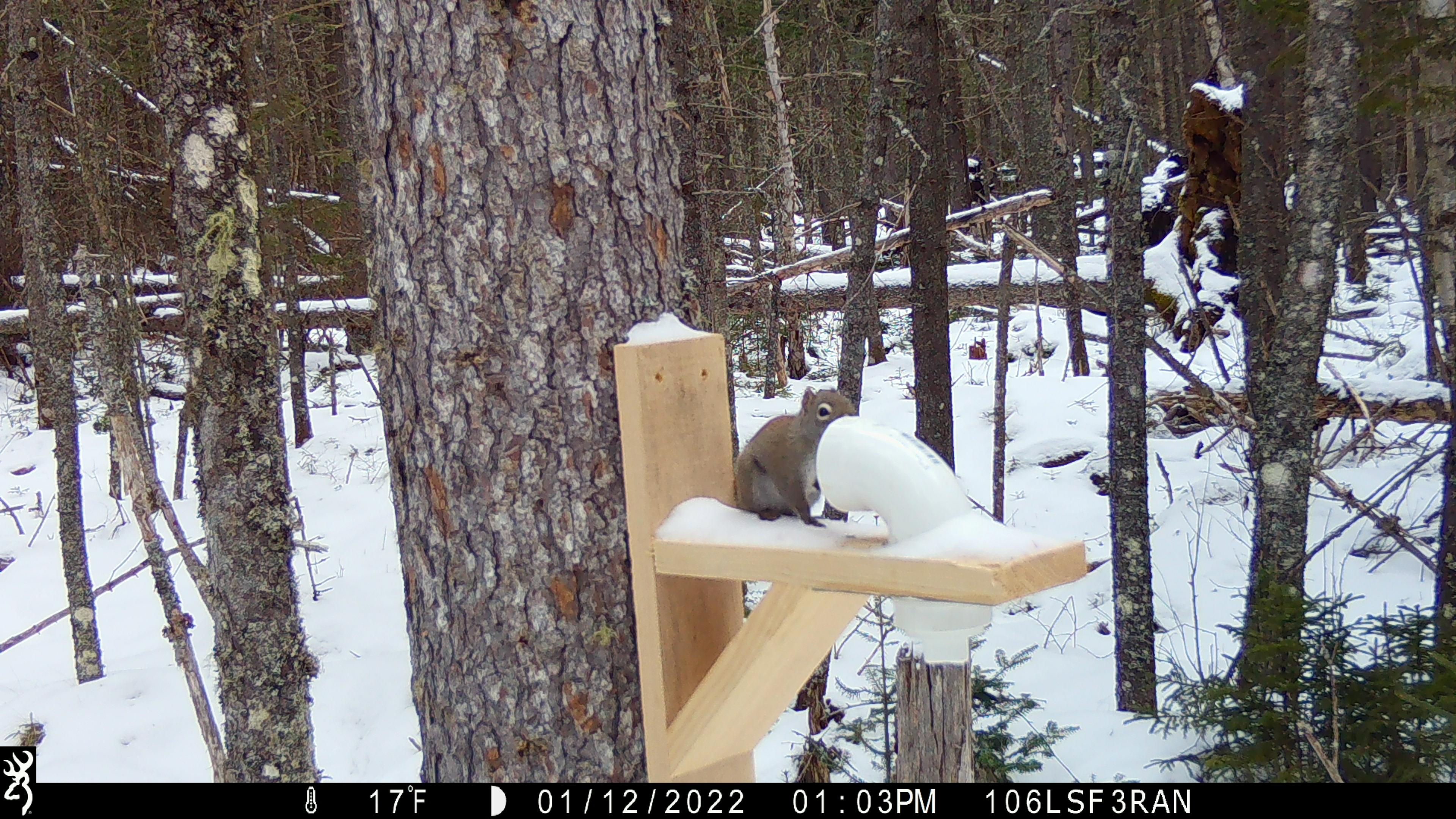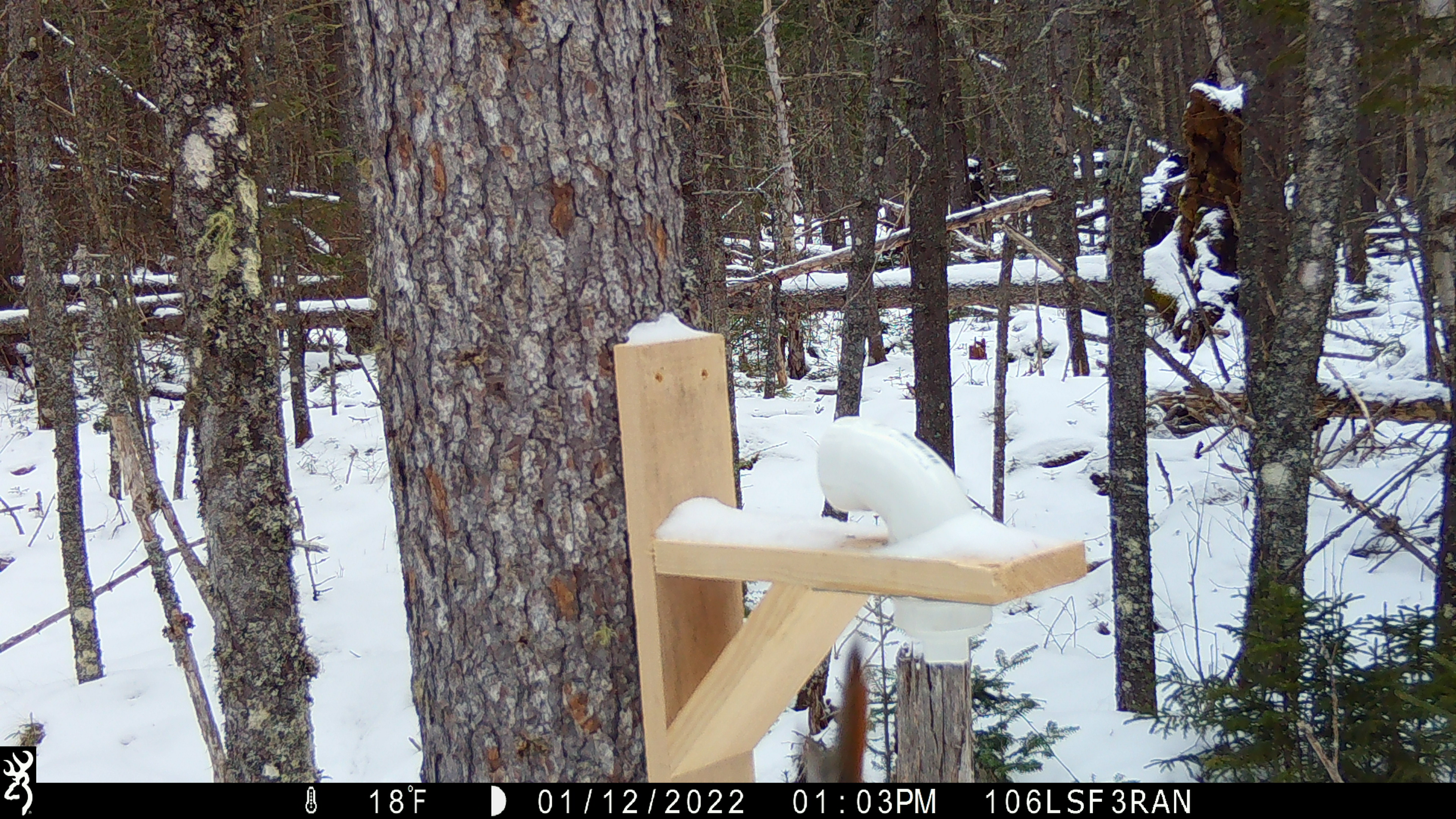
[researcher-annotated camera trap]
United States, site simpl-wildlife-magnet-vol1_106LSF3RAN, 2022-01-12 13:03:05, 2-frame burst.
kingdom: Animalia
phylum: Chordata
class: Mammalia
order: Rodentia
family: Sciuridae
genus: Tamiasciurus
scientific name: Tamiasciurus hudsonicus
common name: red squirrel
Red squirrel (Tamiasciurus hudsonicus).